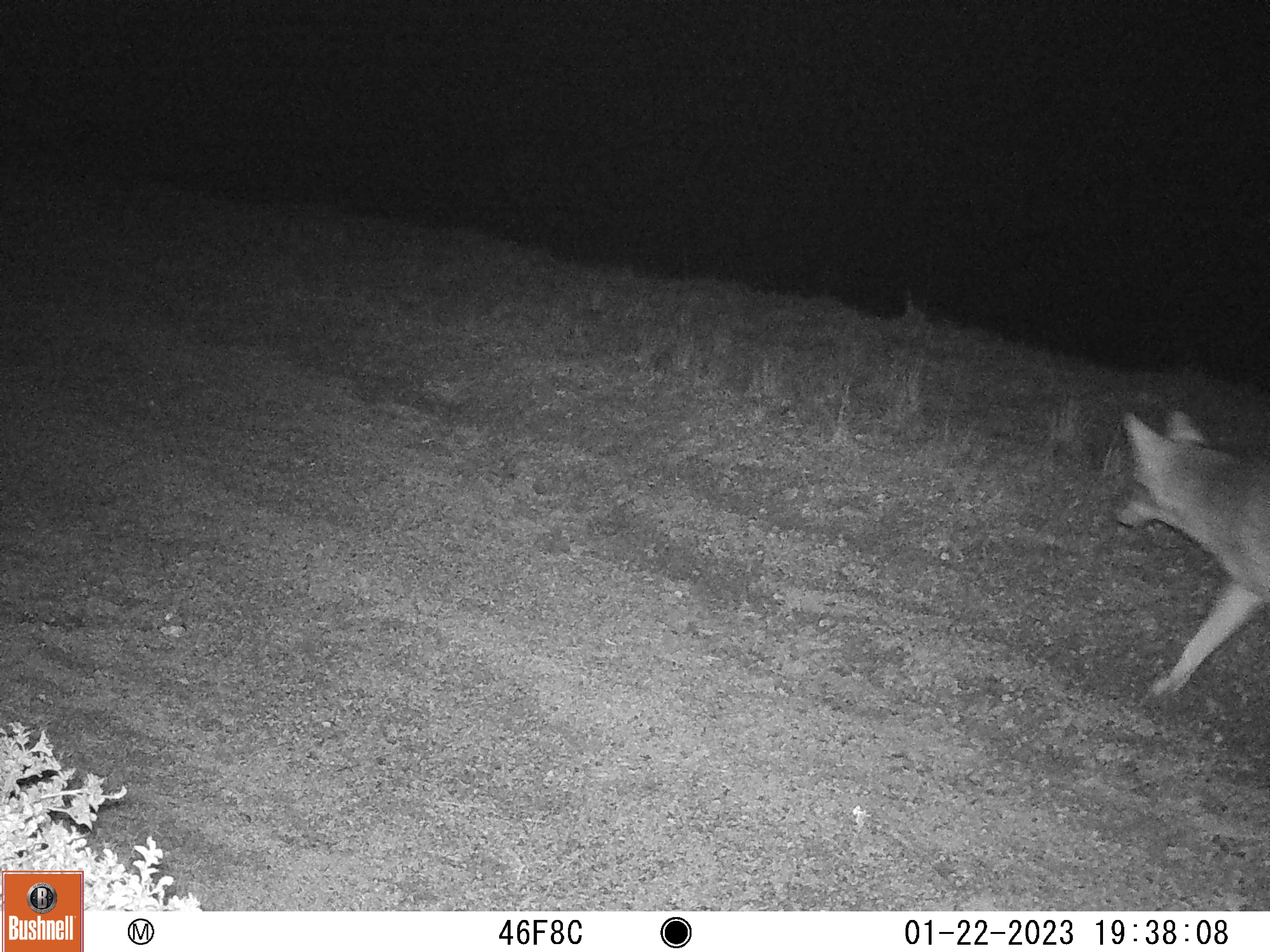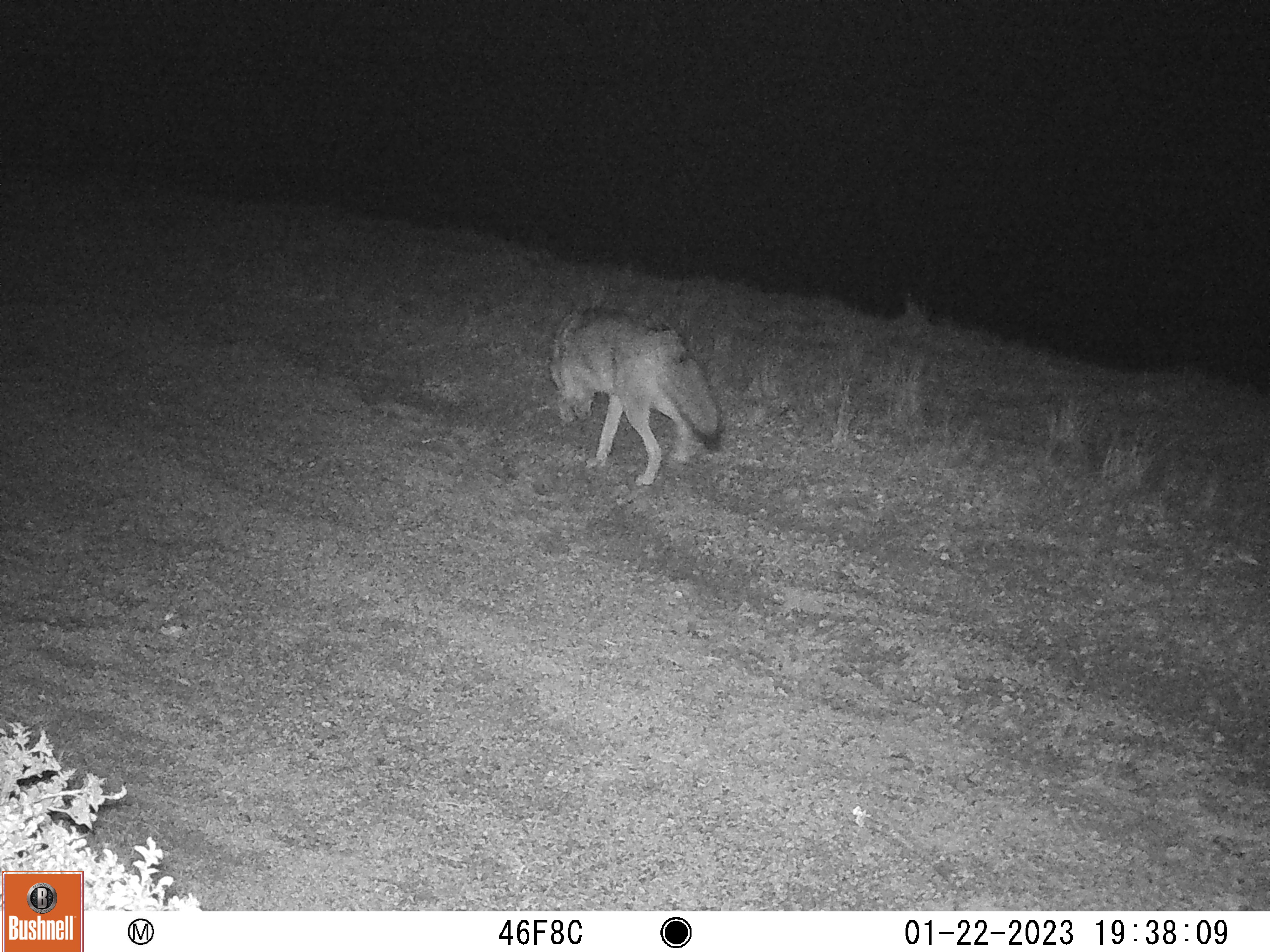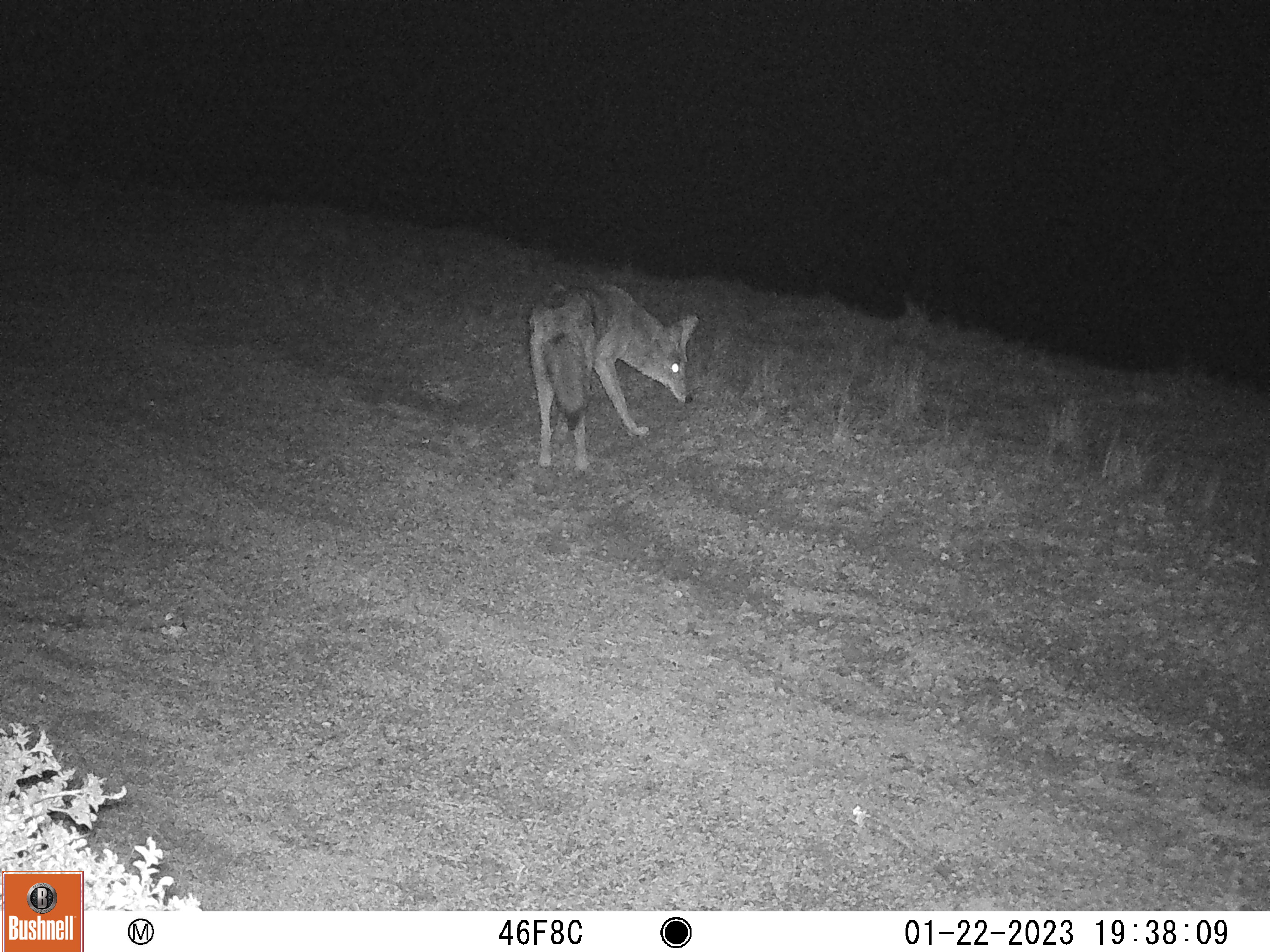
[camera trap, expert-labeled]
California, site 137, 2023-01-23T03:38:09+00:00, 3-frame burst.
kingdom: Animalia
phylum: Chordata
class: Mammalia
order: Carnivora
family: Canidae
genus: Canis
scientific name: Canis latrans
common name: coyote